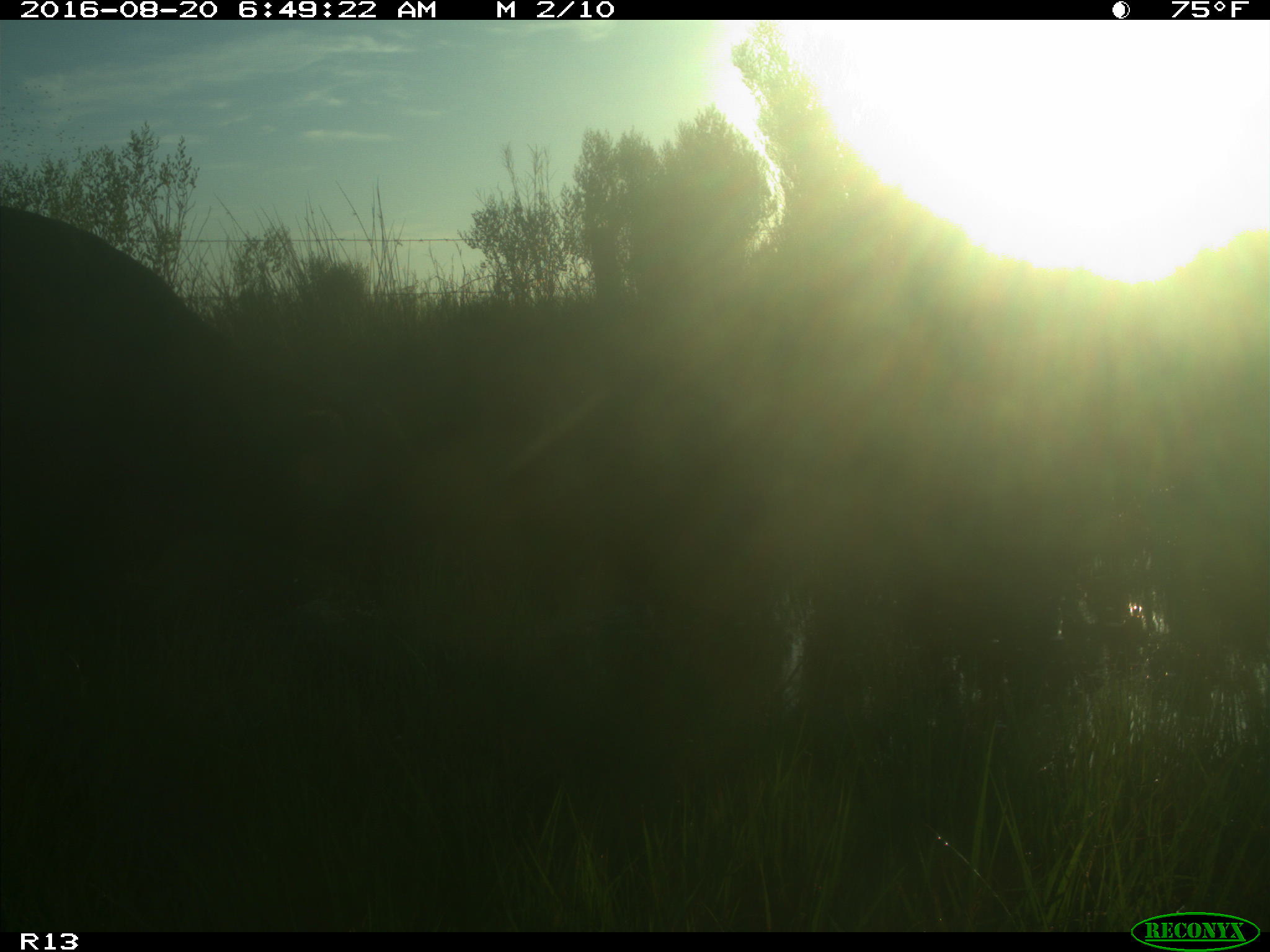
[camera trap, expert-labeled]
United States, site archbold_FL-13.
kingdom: Animalia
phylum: Chordata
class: Mammalia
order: Artiodactyla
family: Bovidae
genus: Bos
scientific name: Bos taurus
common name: domestic cow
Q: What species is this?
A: Bos taurus (domestic cow).